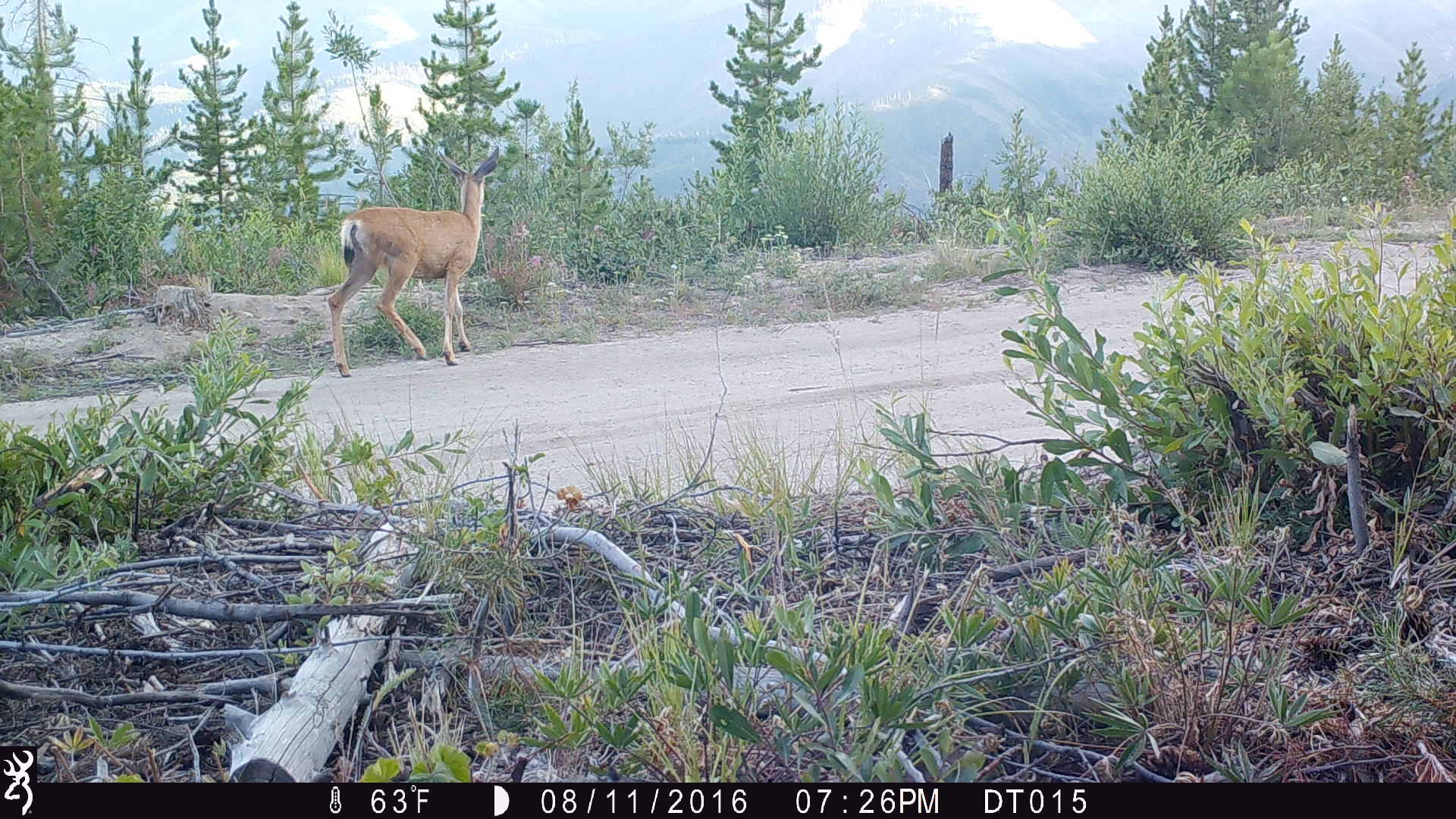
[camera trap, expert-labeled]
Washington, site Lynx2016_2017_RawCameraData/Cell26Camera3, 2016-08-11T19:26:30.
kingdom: Animalia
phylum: Chordata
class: Mammalia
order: Artiodactyla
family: Cervidae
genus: Odocoileus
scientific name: Odocoileus hemionus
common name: mule deer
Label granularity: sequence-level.